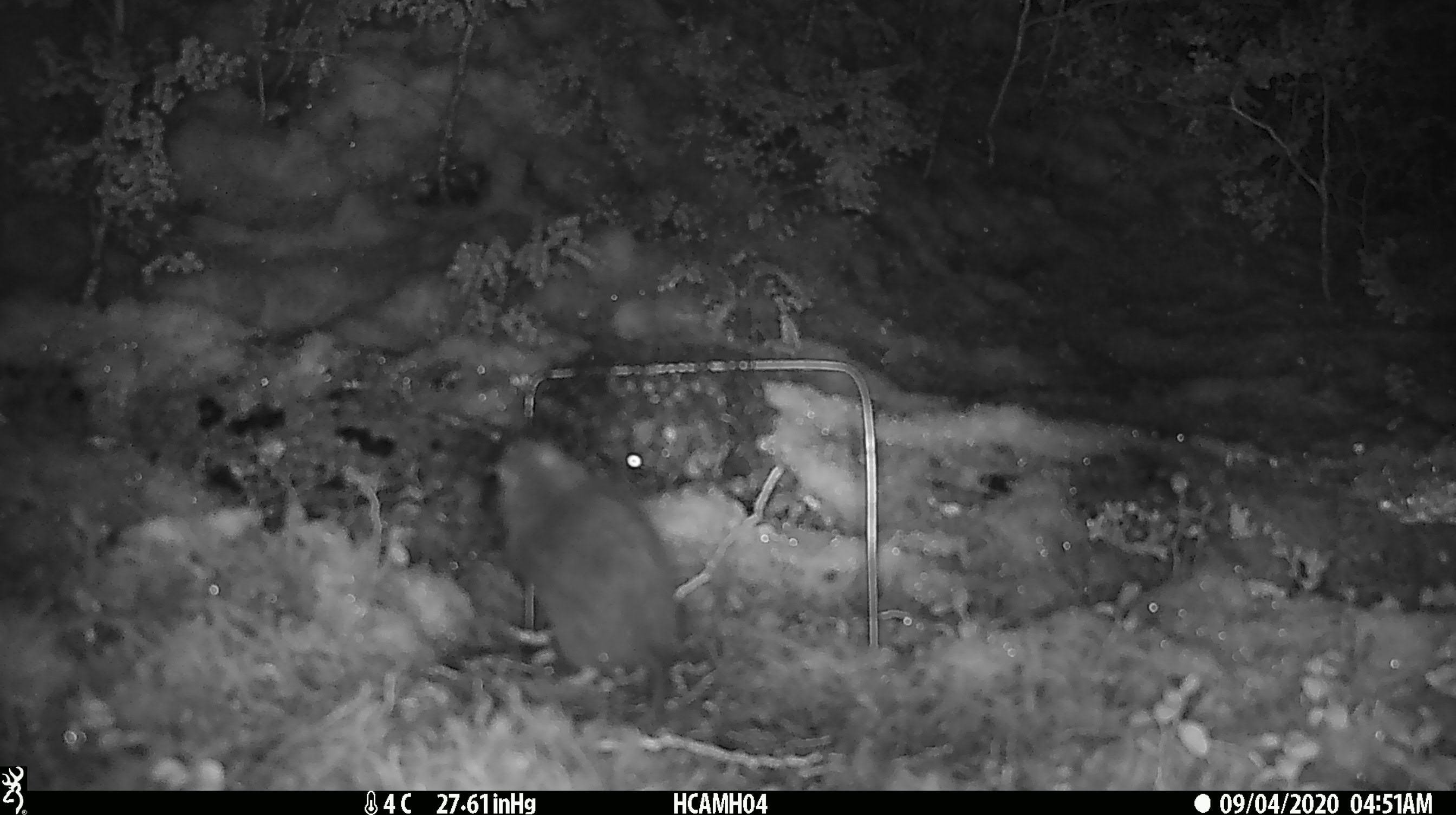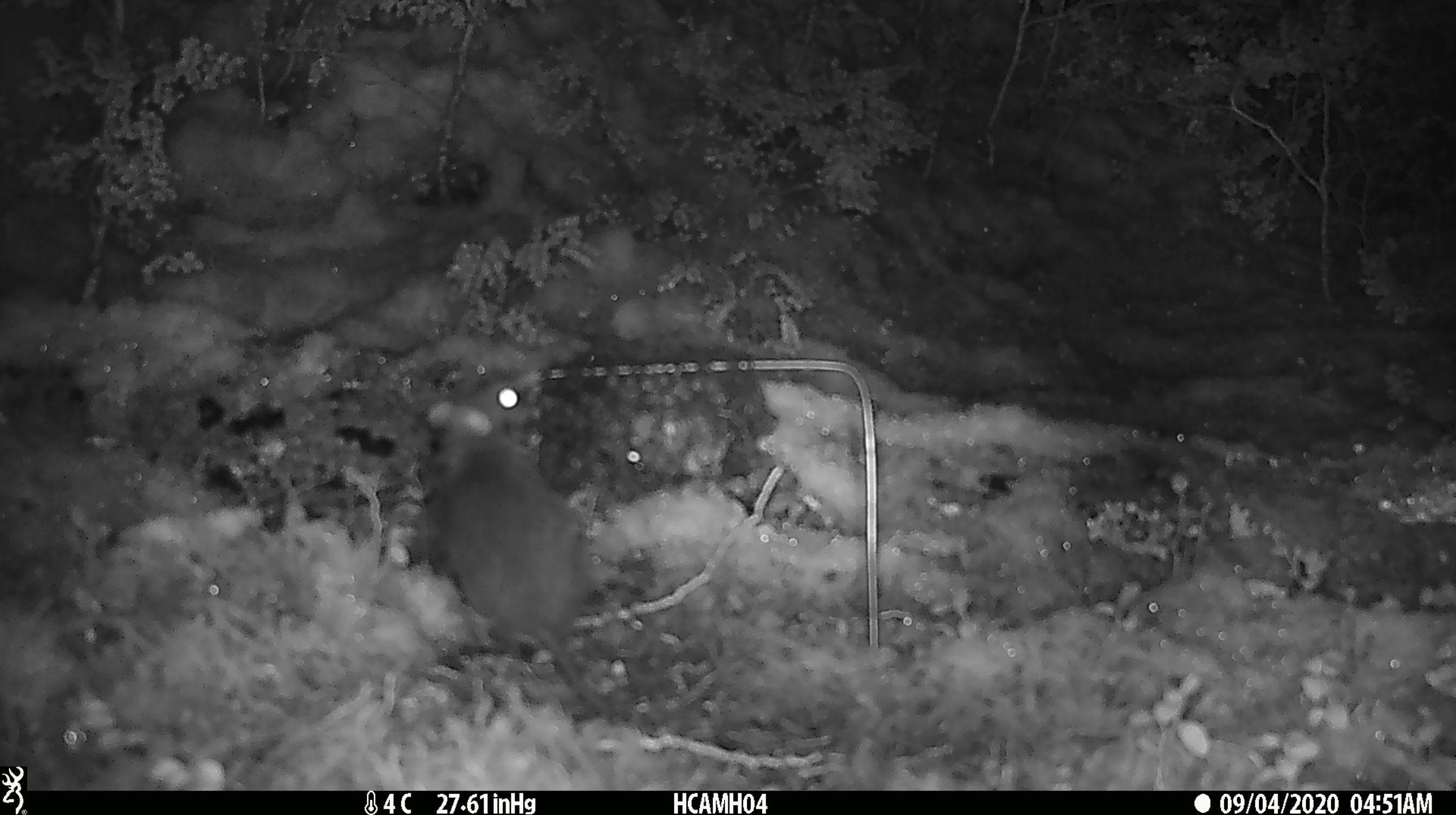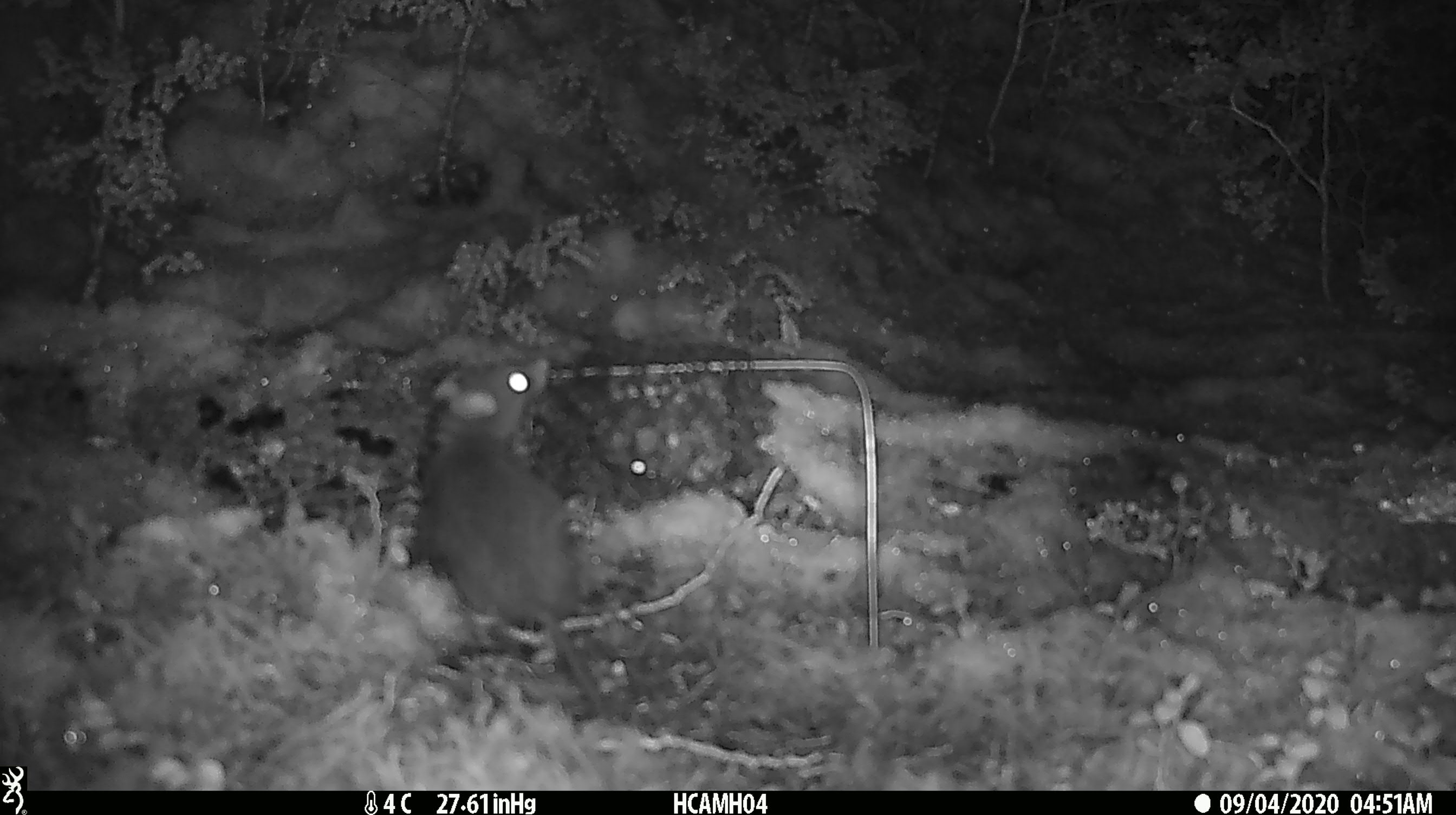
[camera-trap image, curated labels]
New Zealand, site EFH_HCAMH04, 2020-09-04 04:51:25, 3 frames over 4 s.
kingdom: Animalia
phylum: Chordata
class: Mammalia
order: Rodentia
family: Muridae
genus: Rattus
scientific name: Rattus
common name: rat